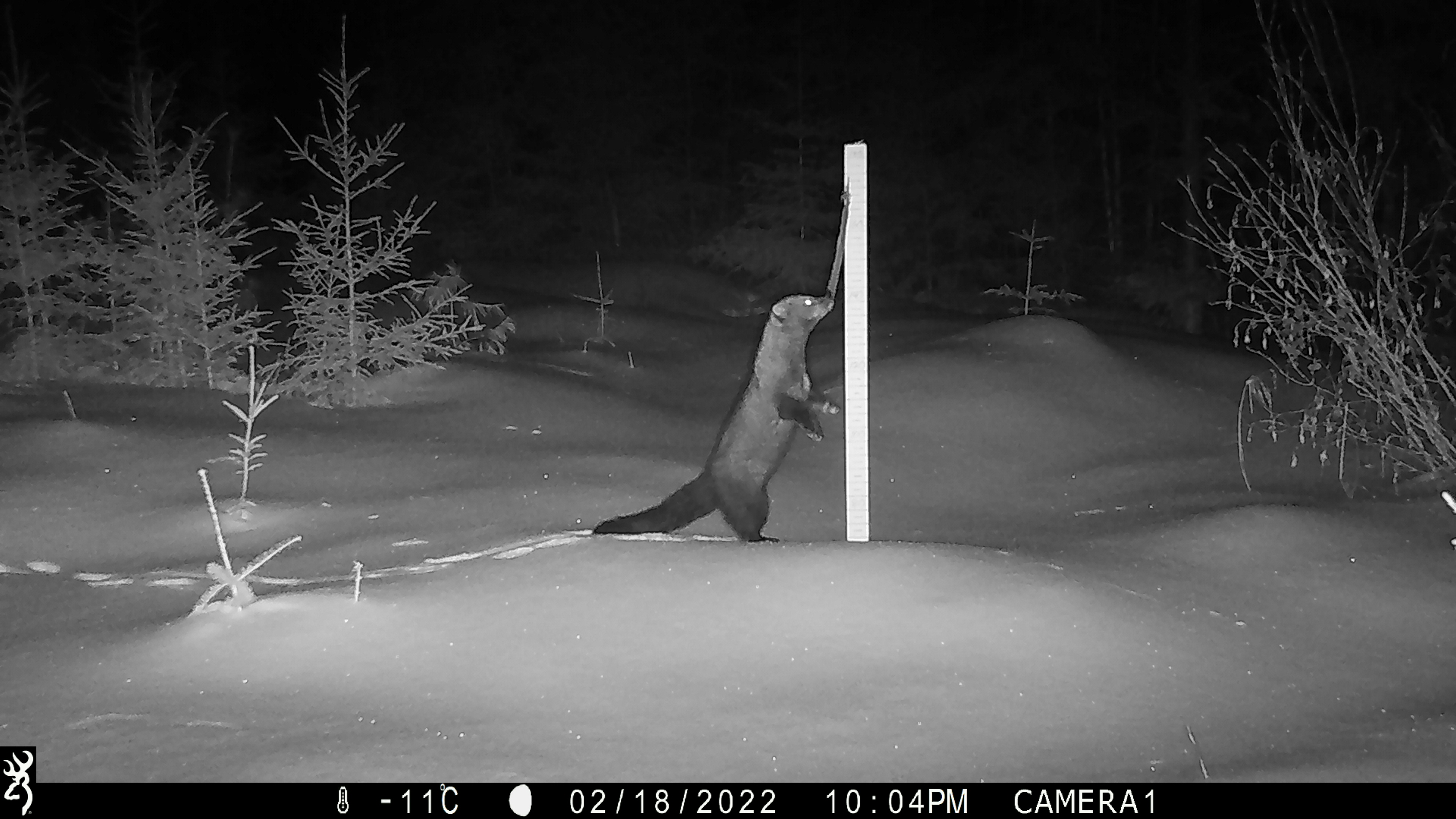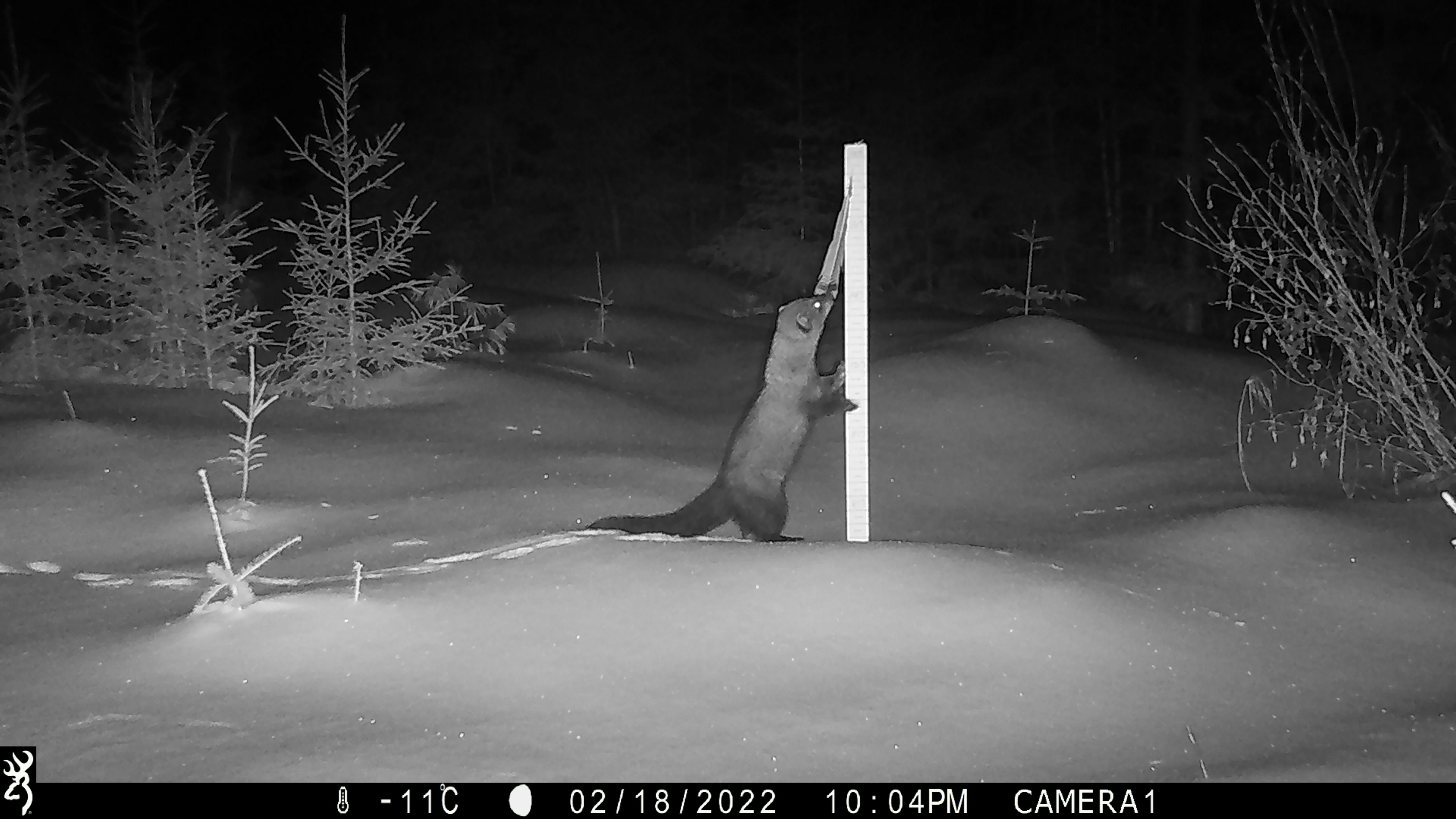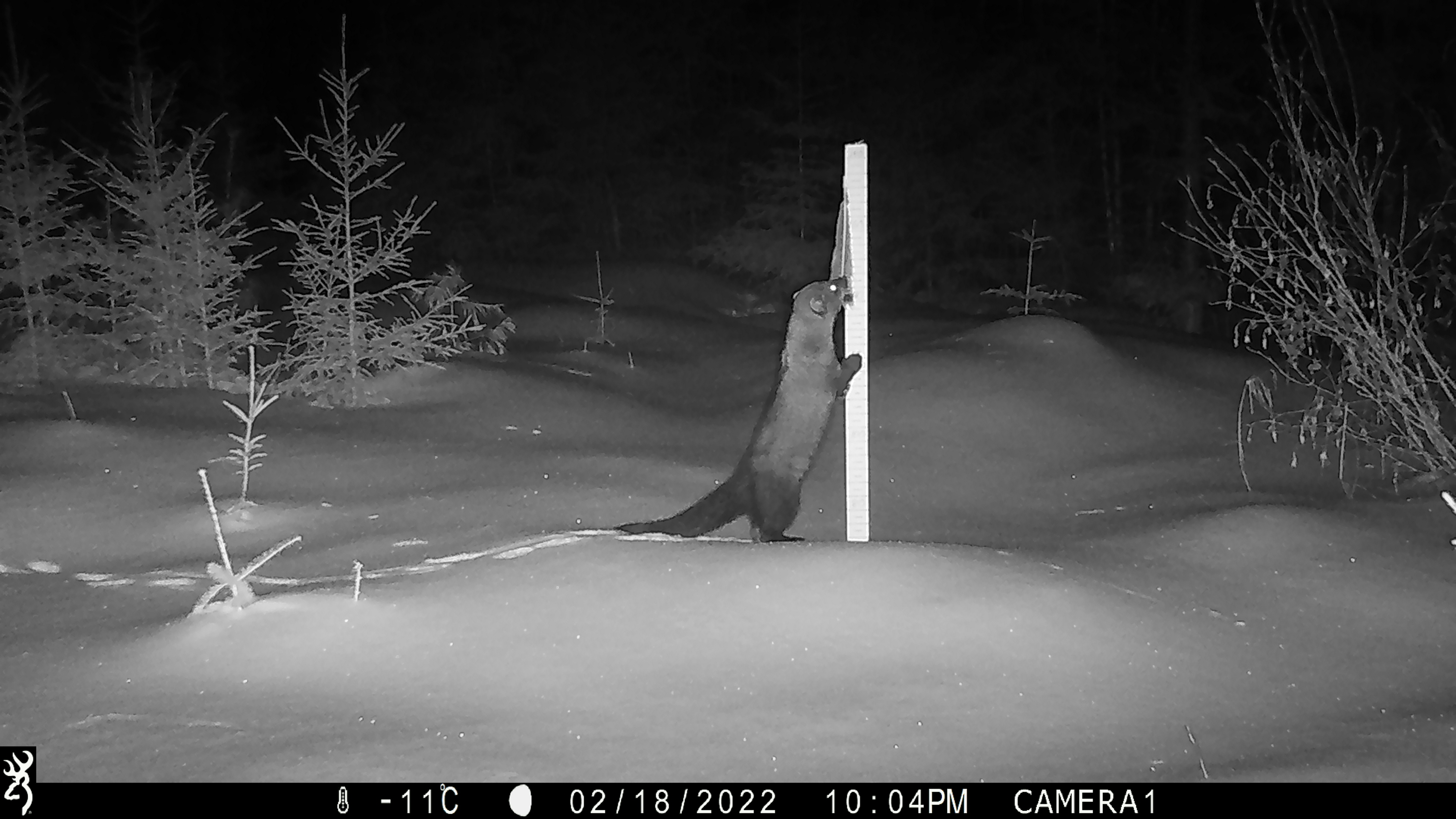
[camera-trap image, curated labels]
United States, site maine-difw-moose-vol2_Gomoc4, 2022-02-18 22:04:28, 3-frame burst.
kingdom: Animalia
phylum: Chordata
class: Mammalia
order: Carnivora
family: Mustelidae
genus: Pekania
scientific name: Pekania pennanti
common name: fisher